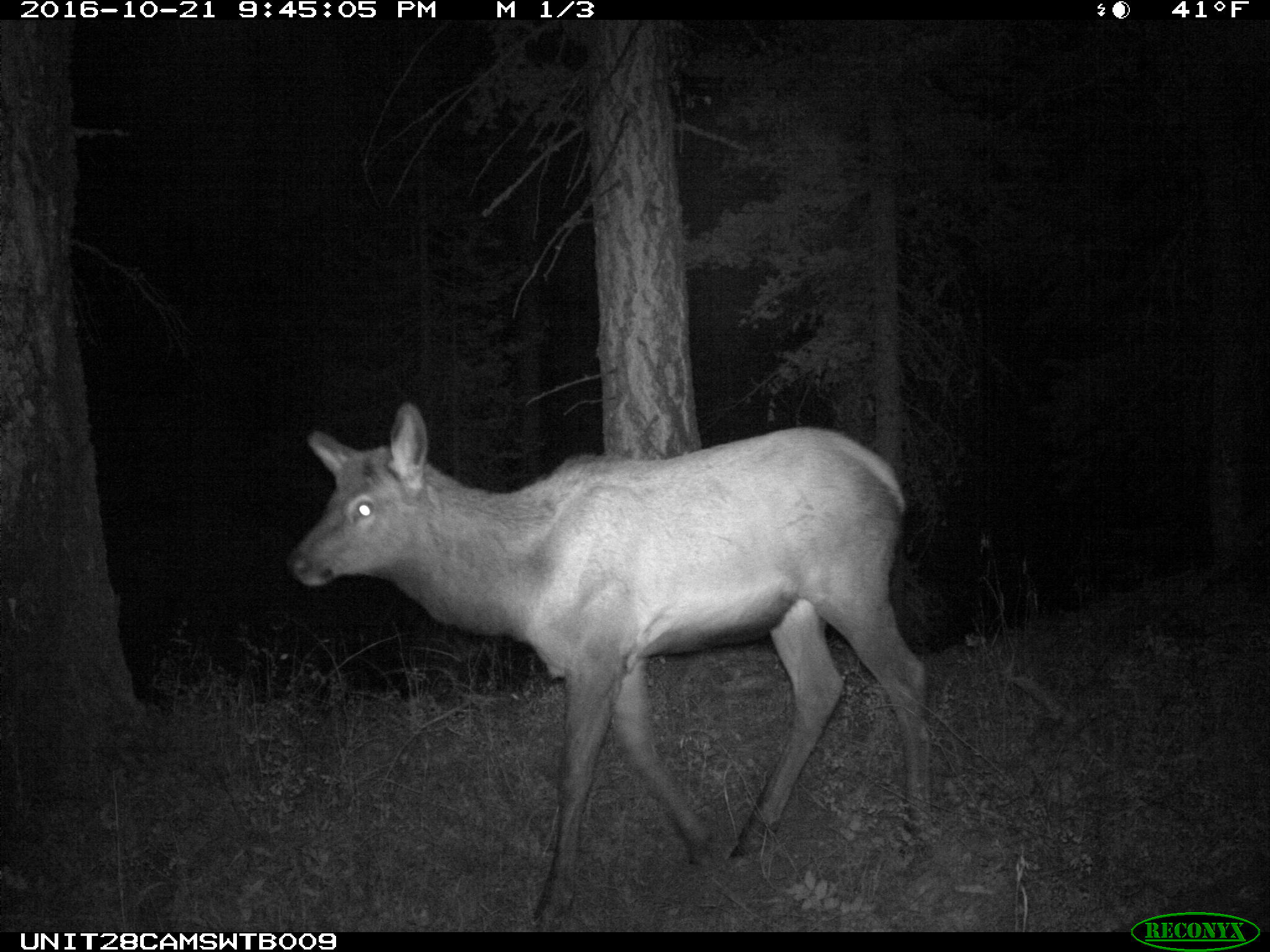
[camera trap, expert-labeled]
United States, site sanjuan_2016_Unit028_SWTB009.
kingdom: Animalia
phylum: Chordata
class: Mammalia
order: Artiodactyla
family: Cervidae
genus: Cervus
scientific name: Cervus elaphus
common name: red deer